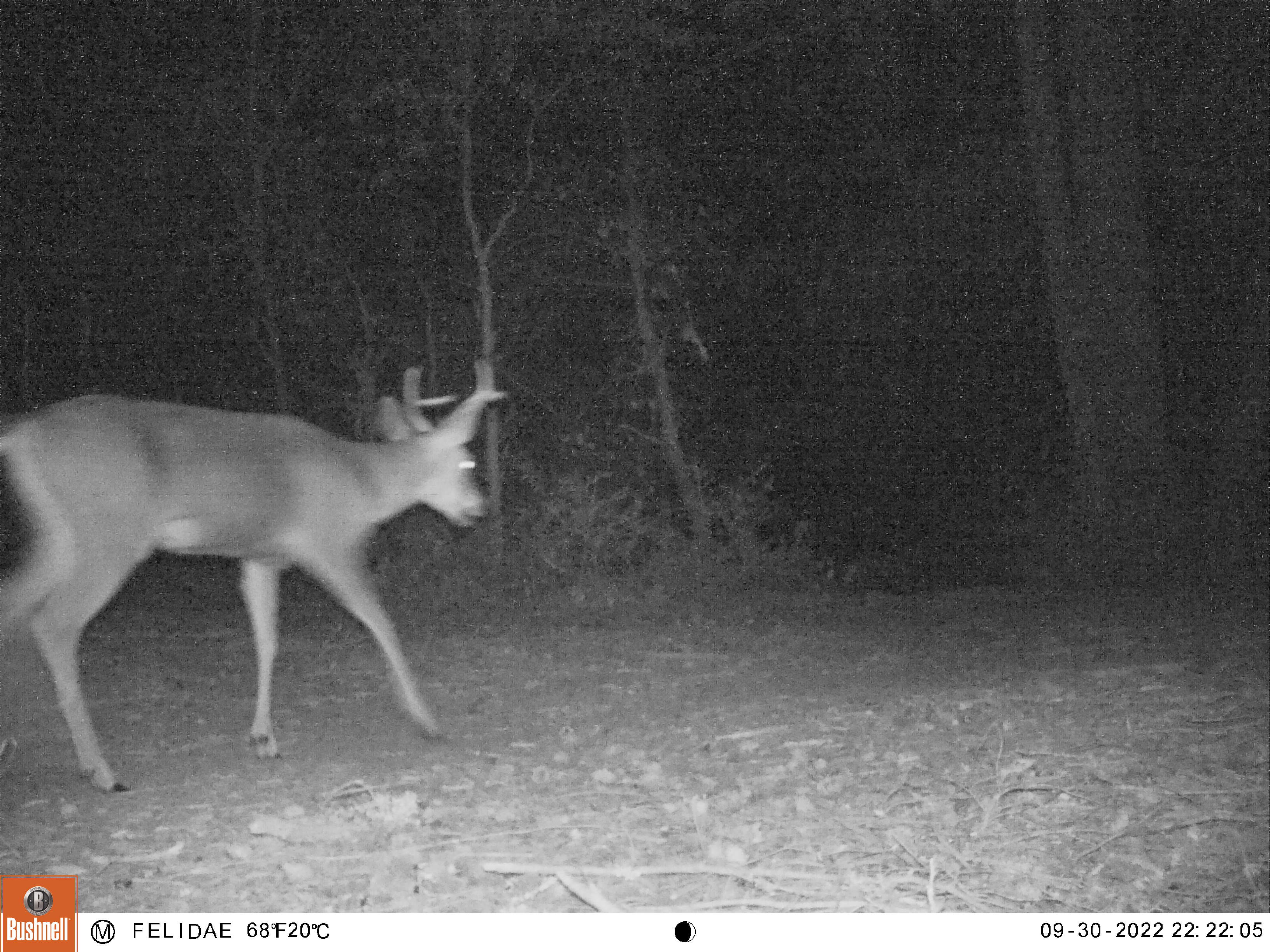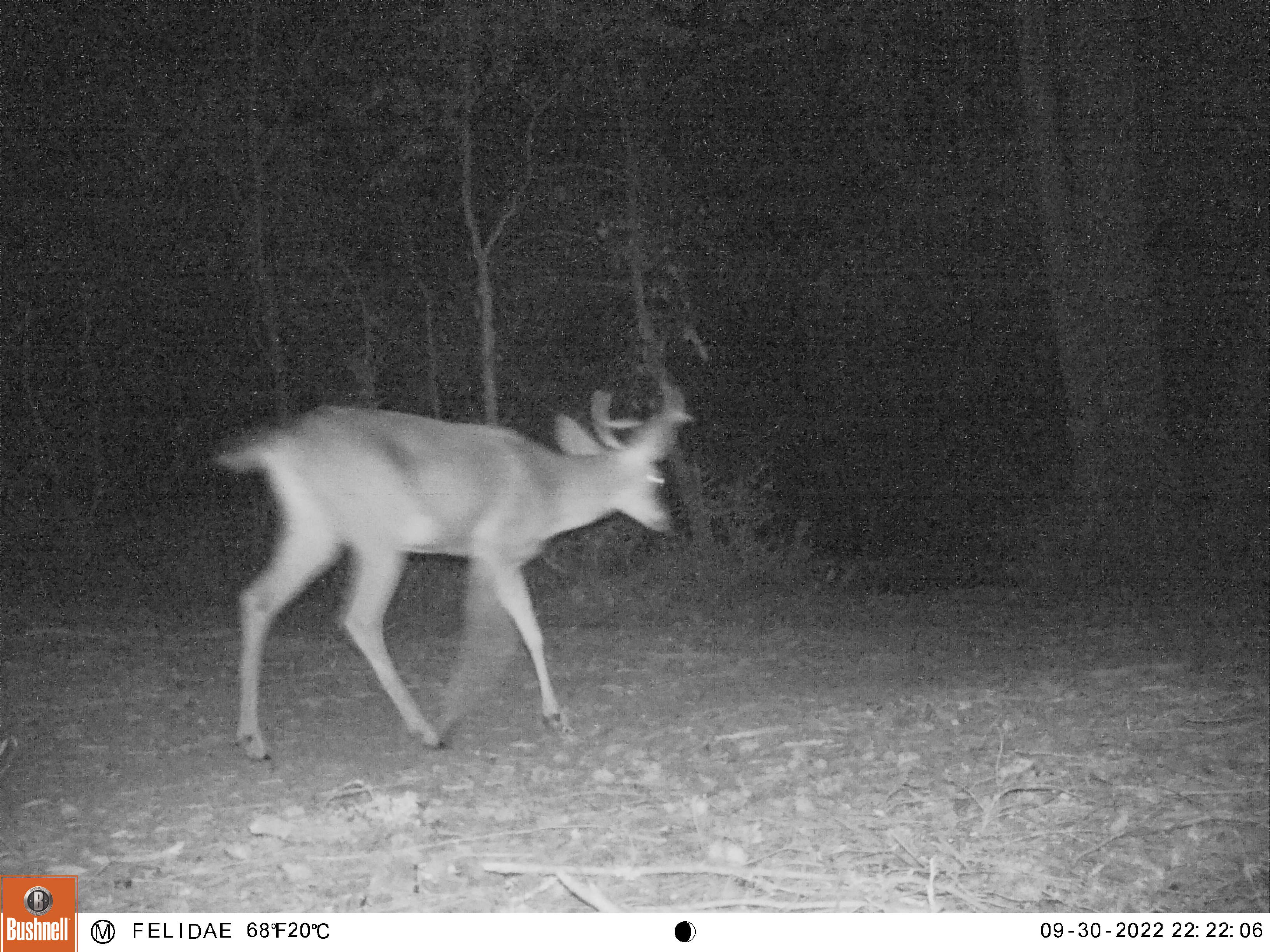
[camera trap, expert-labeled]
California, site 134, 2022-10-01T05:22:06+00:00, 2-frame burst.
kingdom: Animalia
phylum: Chordata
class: Mammalia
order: Artiodactyla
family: Cervidae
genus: Odocoileus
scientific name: Odocoileus hemionus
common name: mule deer